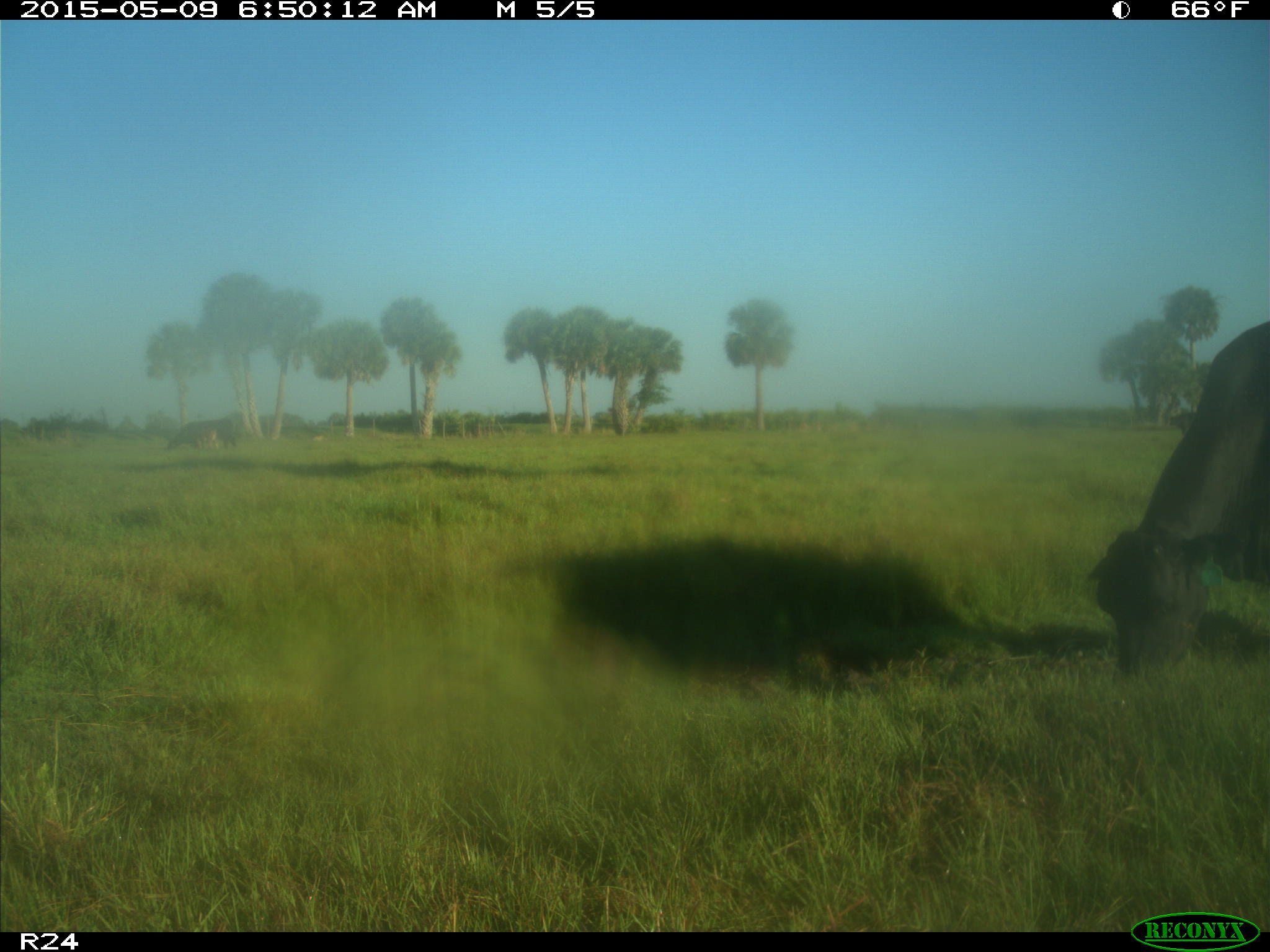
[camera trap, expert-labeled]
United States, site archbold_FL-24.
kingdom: Animalia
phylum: Chordata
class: Mammalia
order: Artiodactyla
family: Bovidae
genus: Bos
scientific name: Bos taurus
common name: domestic cow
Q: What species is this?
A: Bos taurus (domestic cow).